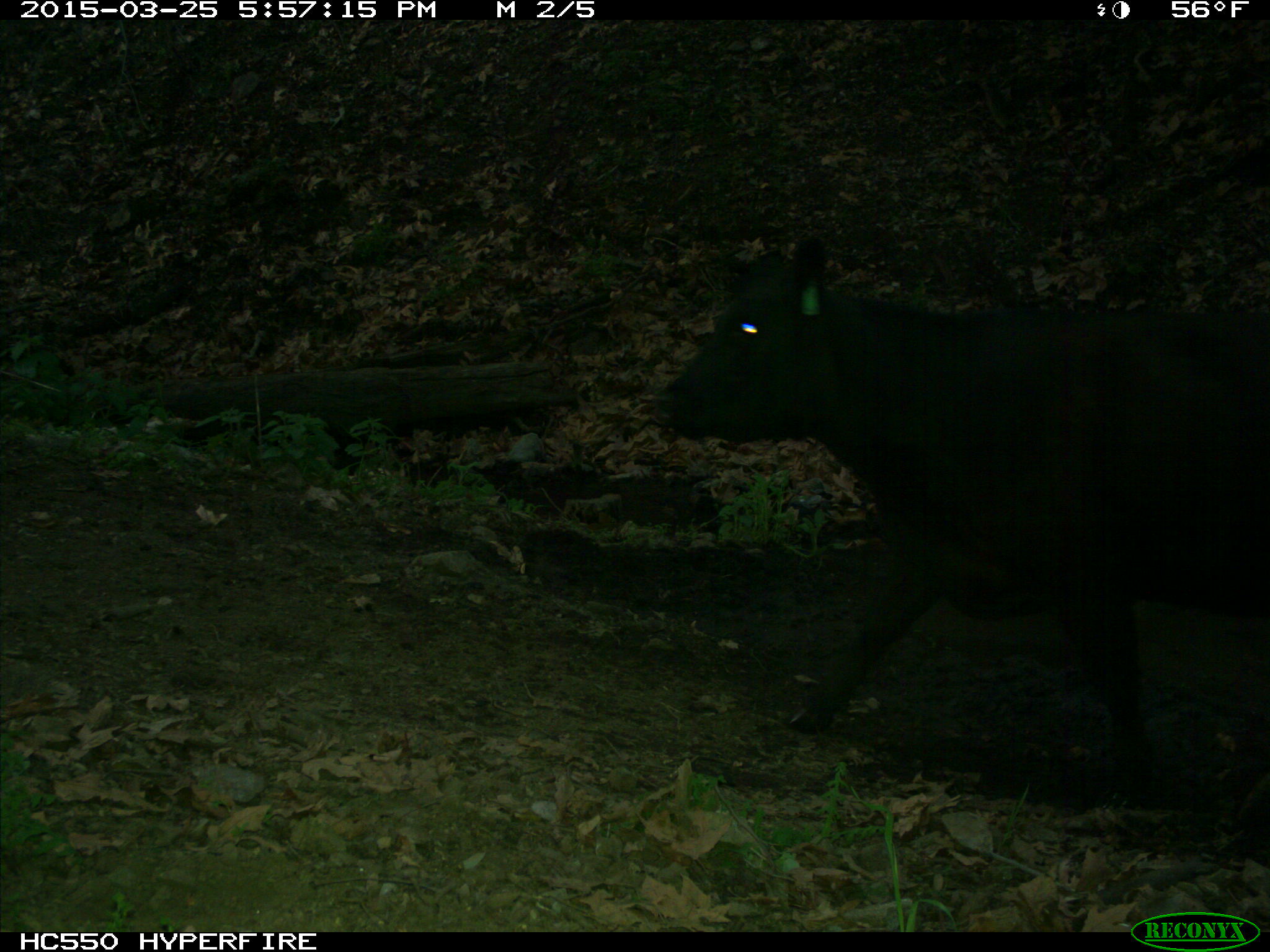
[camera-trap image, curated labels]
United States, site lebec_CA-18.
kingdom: Animalia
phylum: Chordata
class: Mammalia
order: Artiodactyla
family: Bovidae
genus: Bos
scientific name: Bos taurus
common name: domestic cow